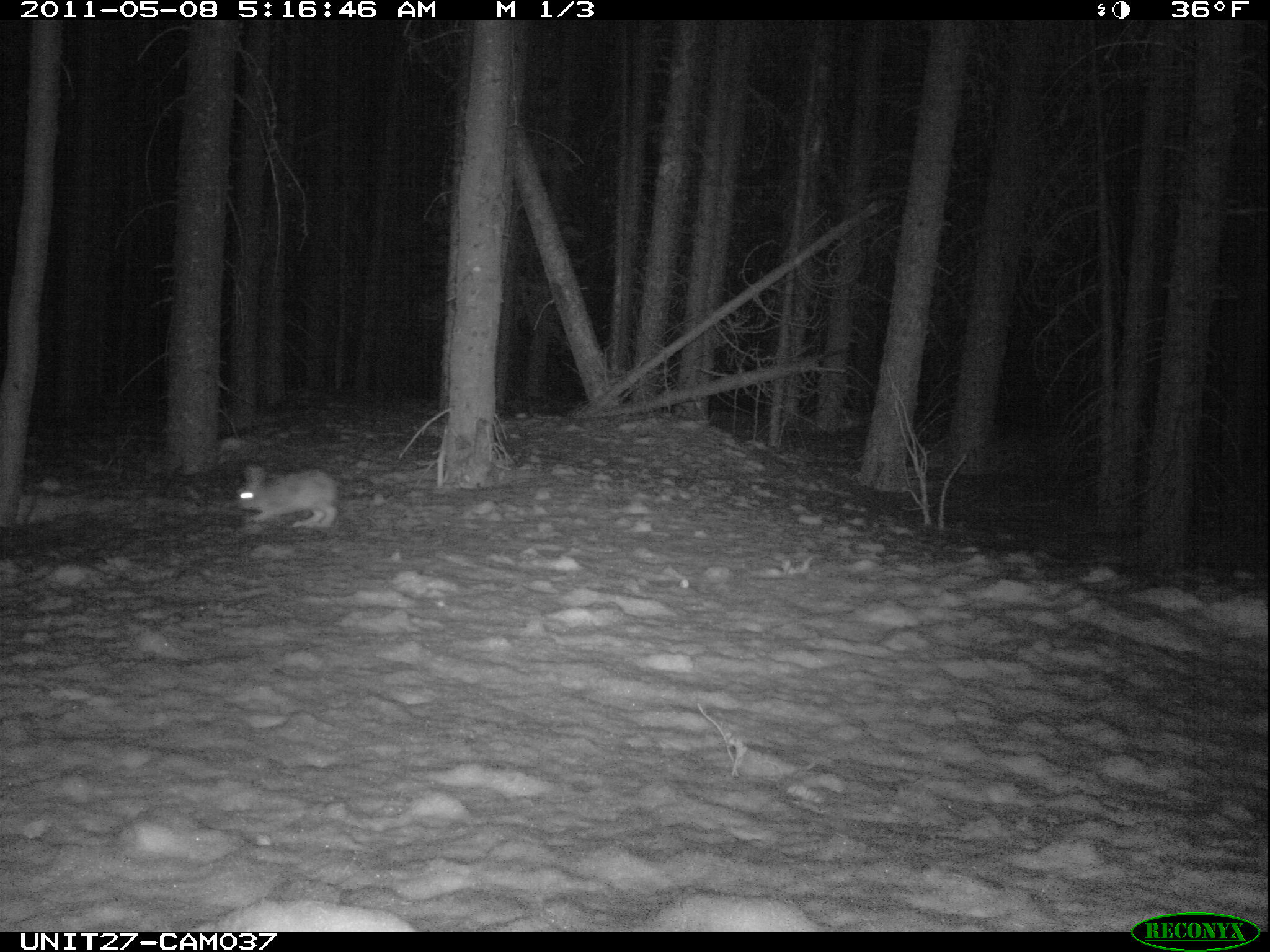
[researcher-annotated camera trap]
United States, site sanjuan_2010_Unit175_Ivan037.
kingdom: Animalia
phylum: Chordata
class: Mammalia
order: Lagomorpha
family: Leporidae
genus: Lepus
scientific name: Lepus americanus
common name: snowshoe hare